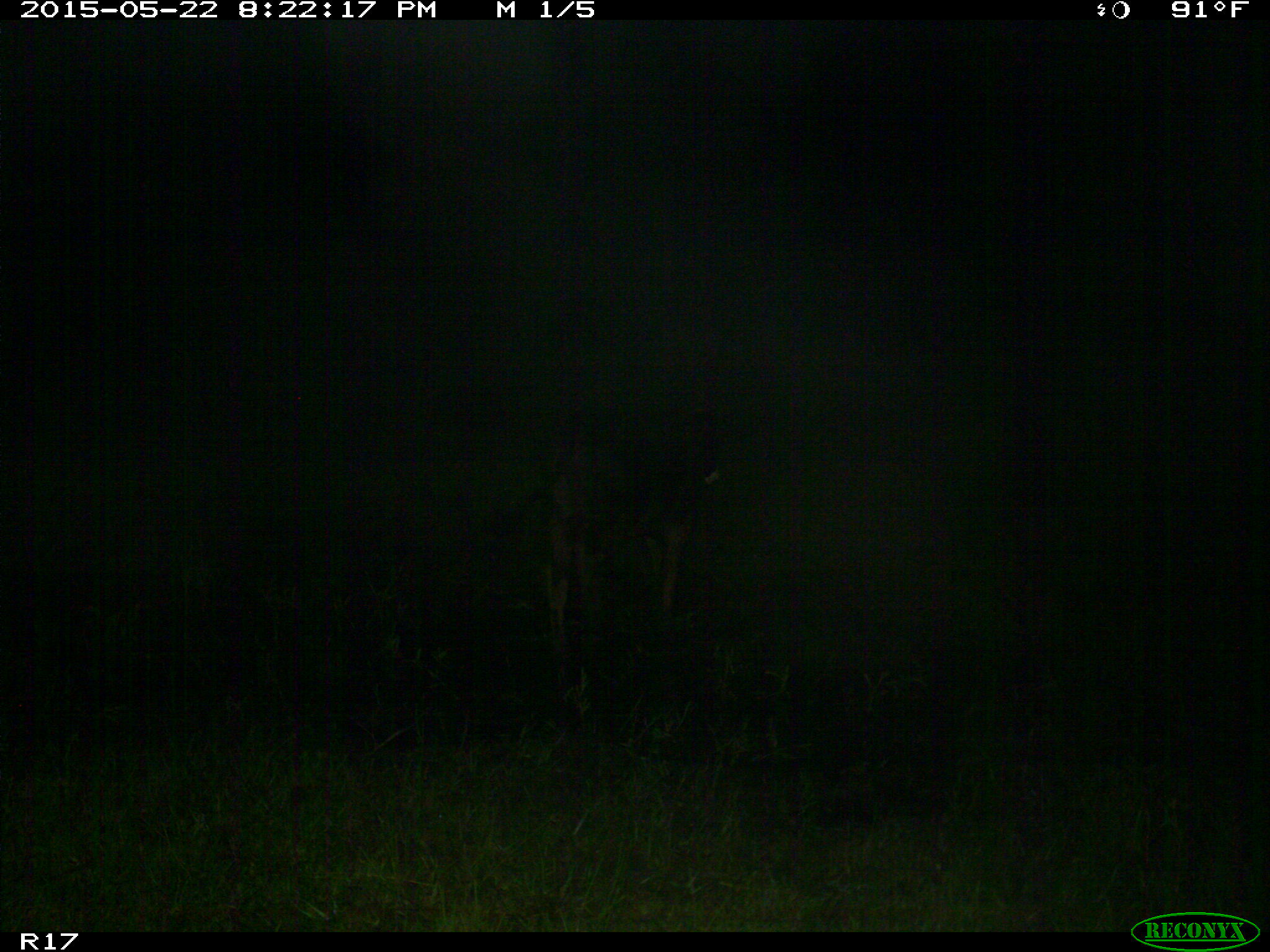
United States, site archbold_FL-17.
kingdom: Animalia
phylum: Chordata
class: Mammalia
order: Artiodactyla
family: Bovidae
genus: Bos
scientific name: Bos taurus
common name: domestic cow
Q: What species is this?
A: Bos taurus (domestic cow).